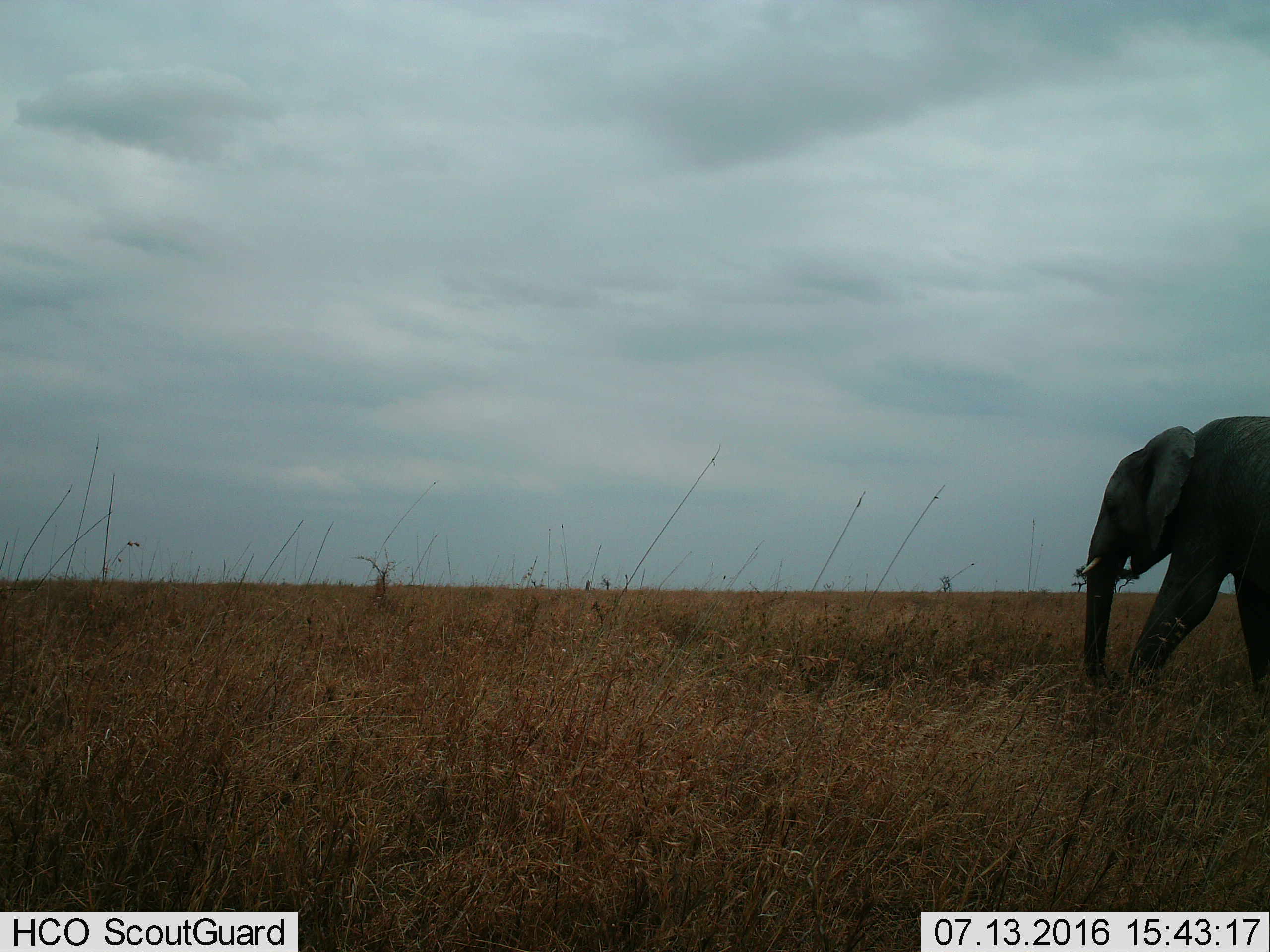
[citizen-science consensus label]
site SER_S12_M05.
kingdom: Animalia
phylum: Chordata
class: Mammalia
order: Proboscidea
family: Elephantidae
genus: Loxodonta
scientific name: Loxodonta africana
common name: african bush elephant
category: elephant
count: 1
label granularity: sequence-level